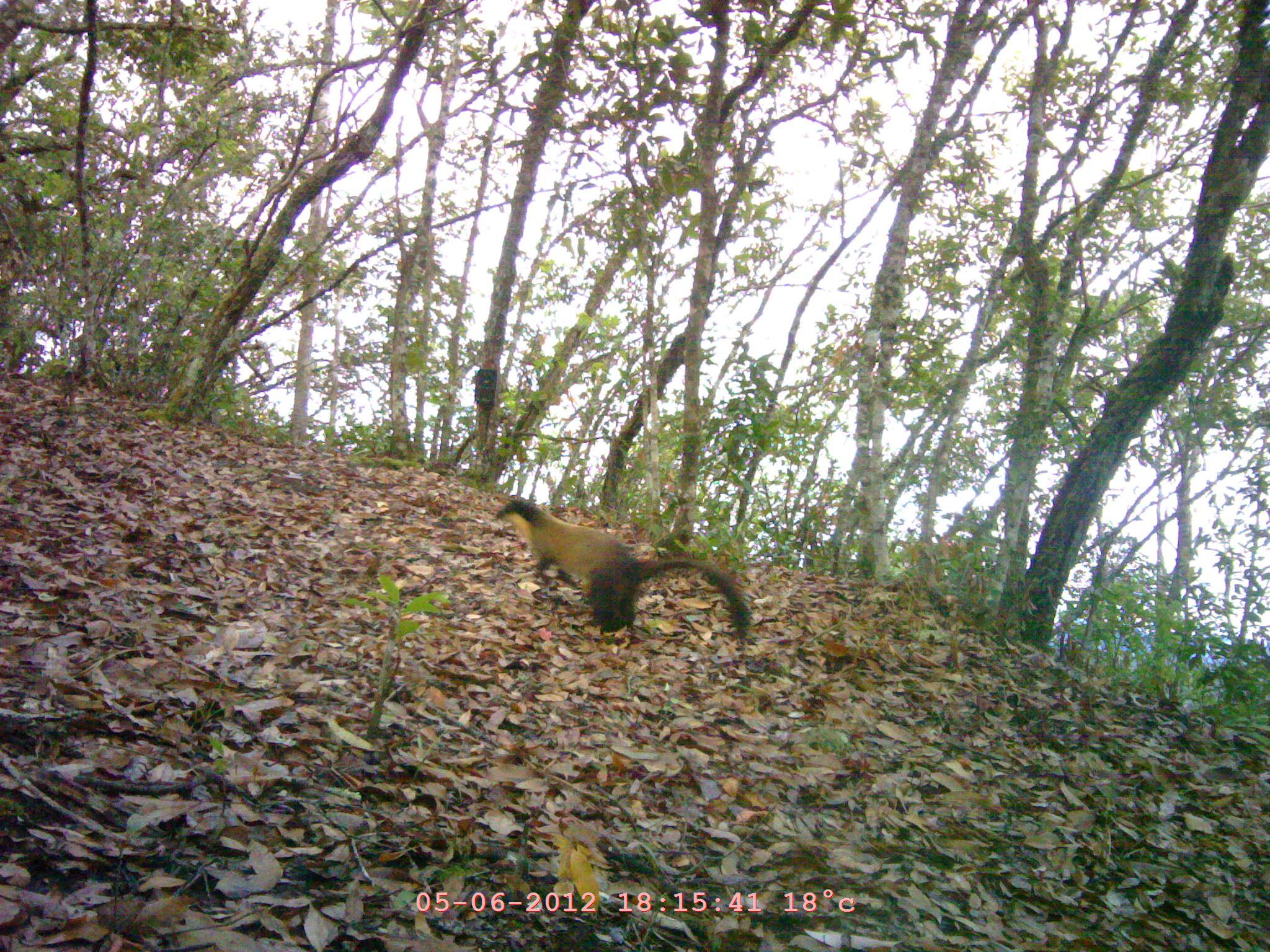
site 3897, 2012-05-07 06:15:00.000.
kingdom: Animalia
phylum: Chordata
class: Mammalia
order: Carnivora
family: Mustelidae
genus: Martes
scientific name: Martes flavigula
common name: yellow-throated marten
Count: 1.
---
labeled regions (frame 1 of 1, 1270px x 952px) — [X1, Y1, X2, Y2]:
martes flavigula: [492, 496, 754, 643]